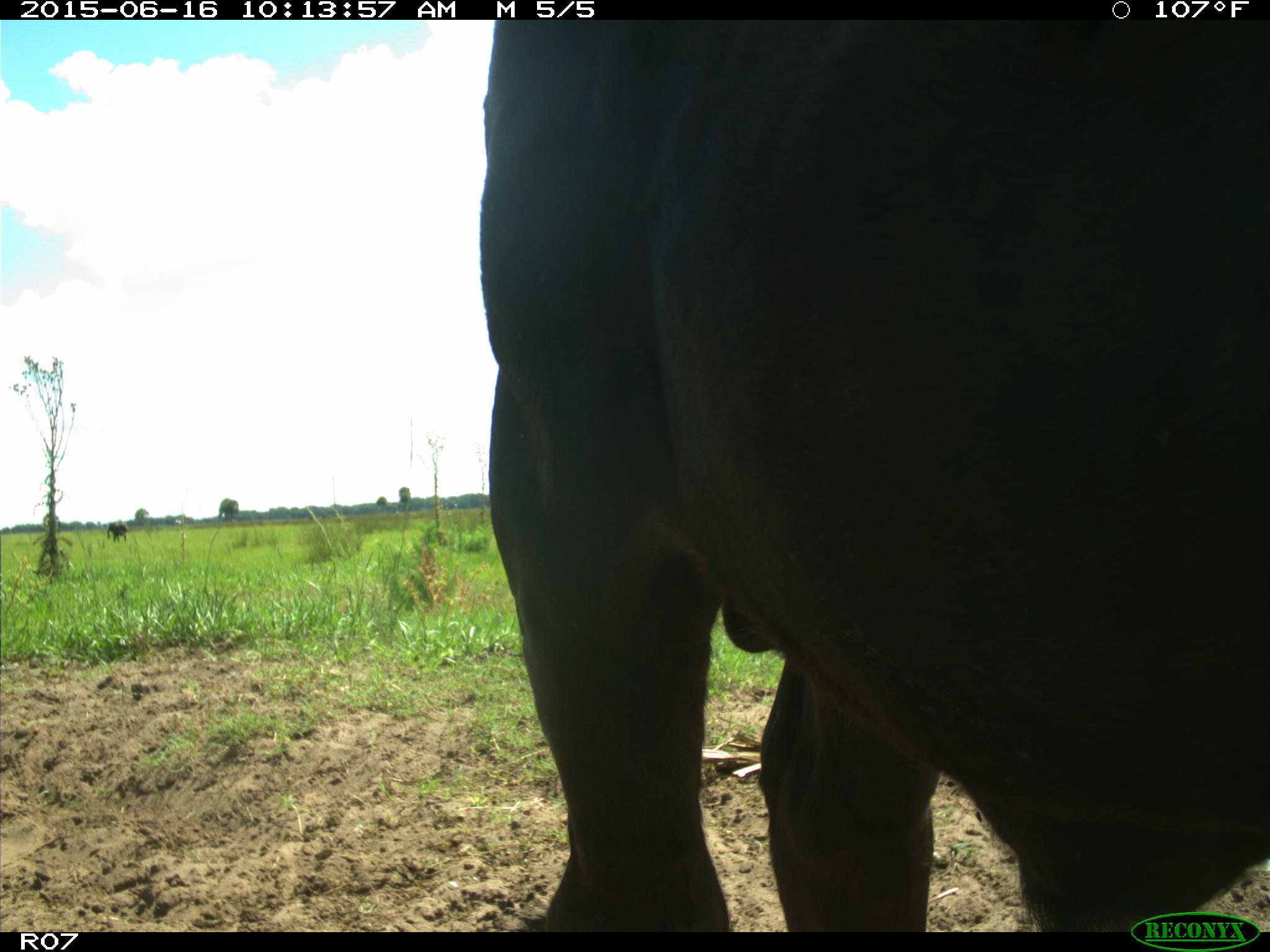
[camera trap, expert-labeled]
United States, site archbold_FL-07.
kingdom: Animalia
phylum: Chordata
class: Mammalia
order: Artiodactyla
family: Bovidae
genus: Bos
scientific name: Bos taurus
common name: domestic cow